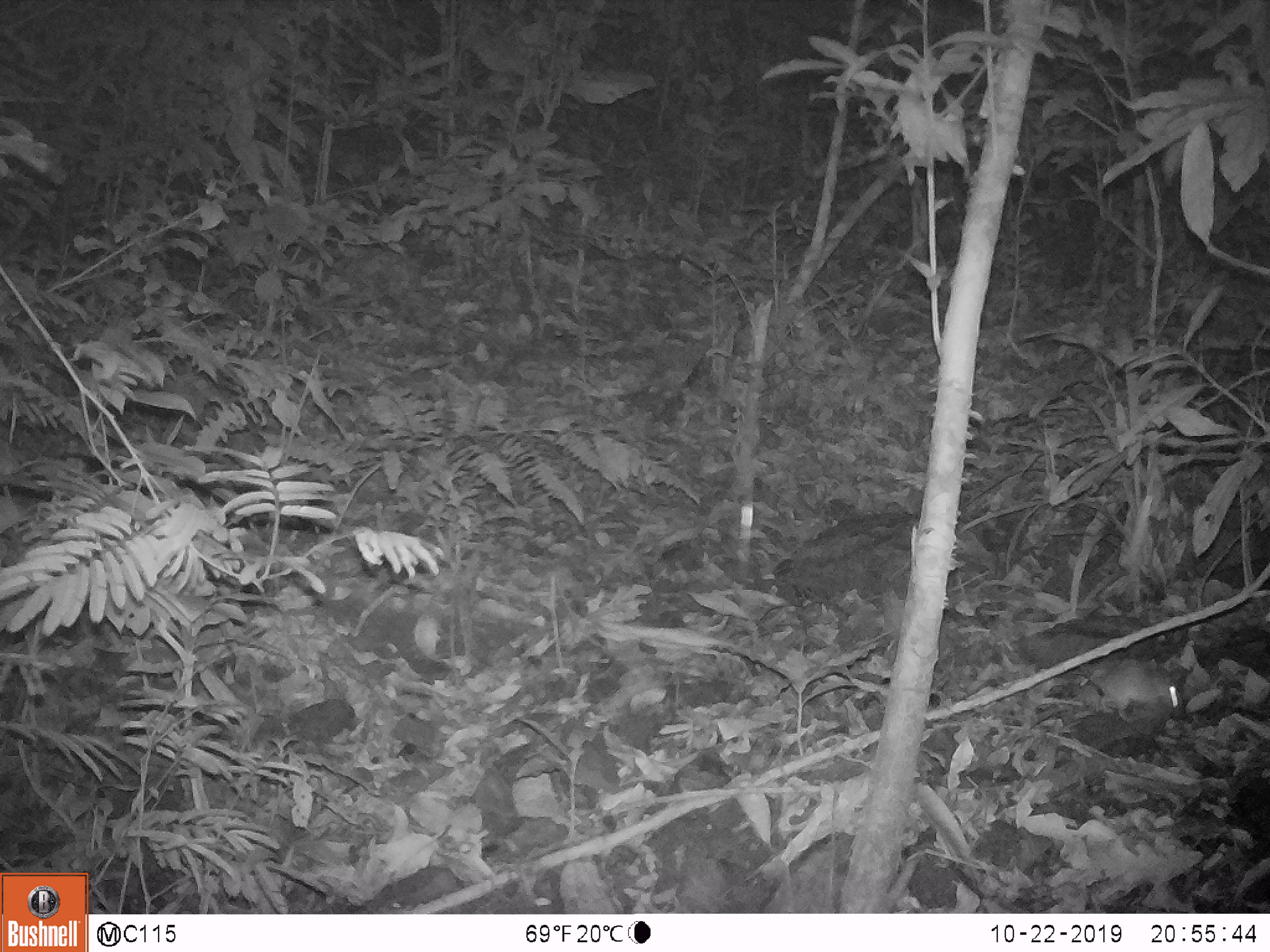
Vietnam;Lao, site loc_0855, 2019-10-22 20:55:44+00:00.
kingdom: Animalia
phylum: Chordata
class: Mammalia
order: Rodentia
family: Muridae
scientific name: Muridae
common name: old-world mice and rats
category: unidentified murid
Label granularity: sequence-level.